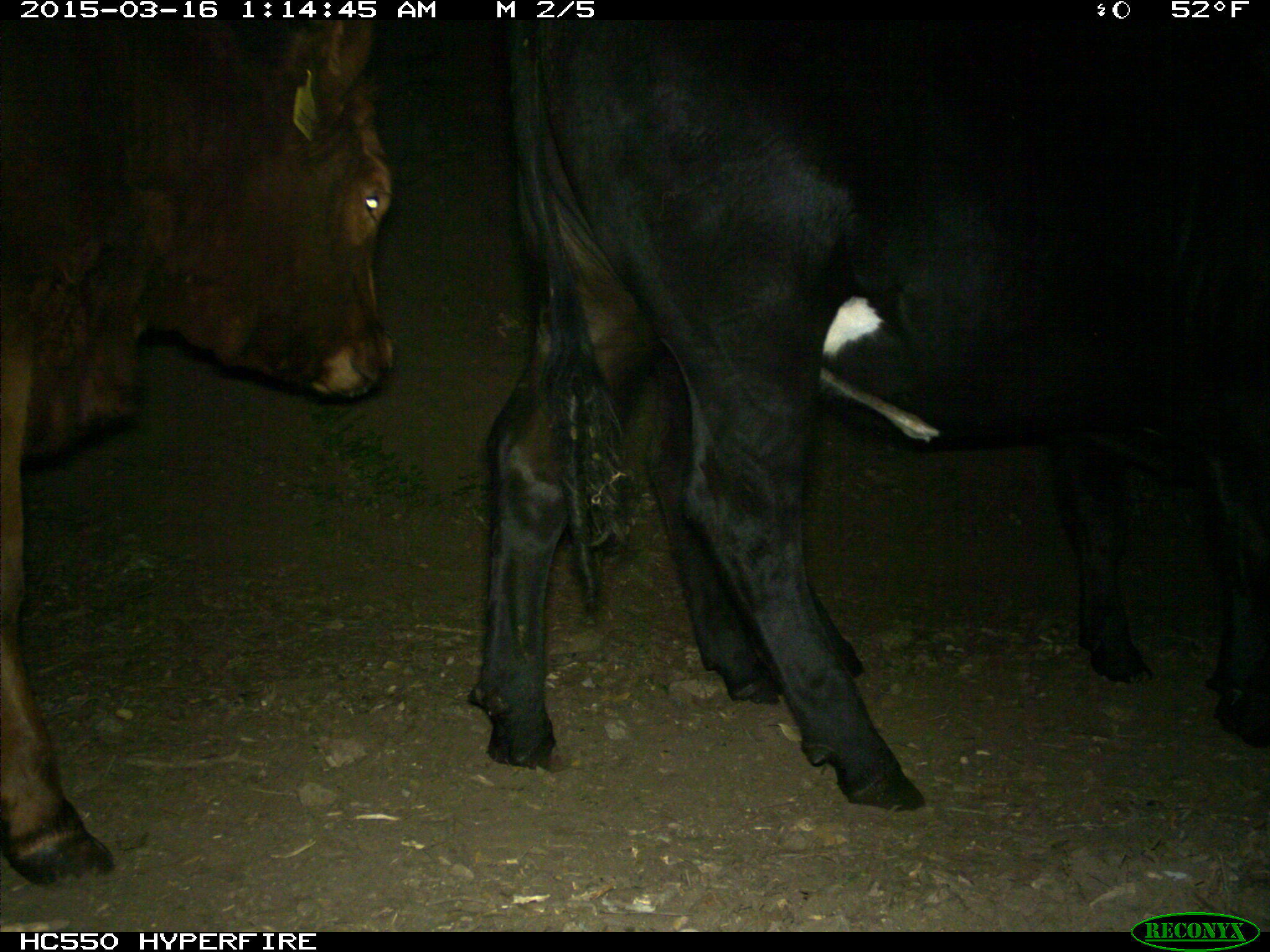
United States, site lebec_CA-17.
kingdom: Animalia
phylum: Chordata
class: Mammalia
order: Artiodactyla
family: Bovidae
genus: Bos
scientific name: Bos taurus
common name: domestic cow